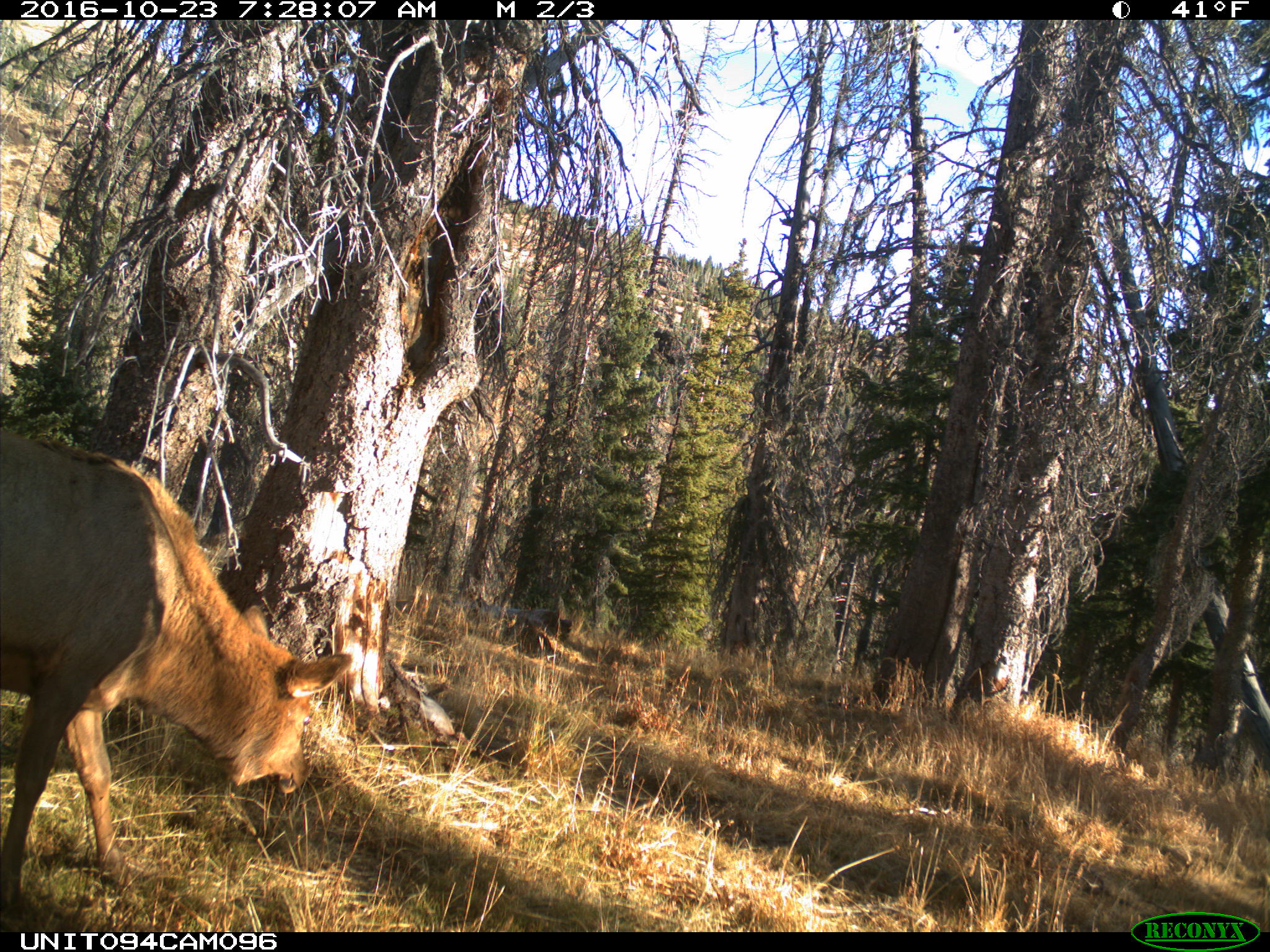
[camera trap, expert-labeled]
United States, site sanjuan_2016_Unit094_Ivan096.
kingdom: Animalia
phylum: Chordata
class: Mammalia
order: Artiodactyla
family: Cervidae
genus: Cervus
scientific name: Cervus elaphus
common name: red deer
Cervus elaphus (red deer).